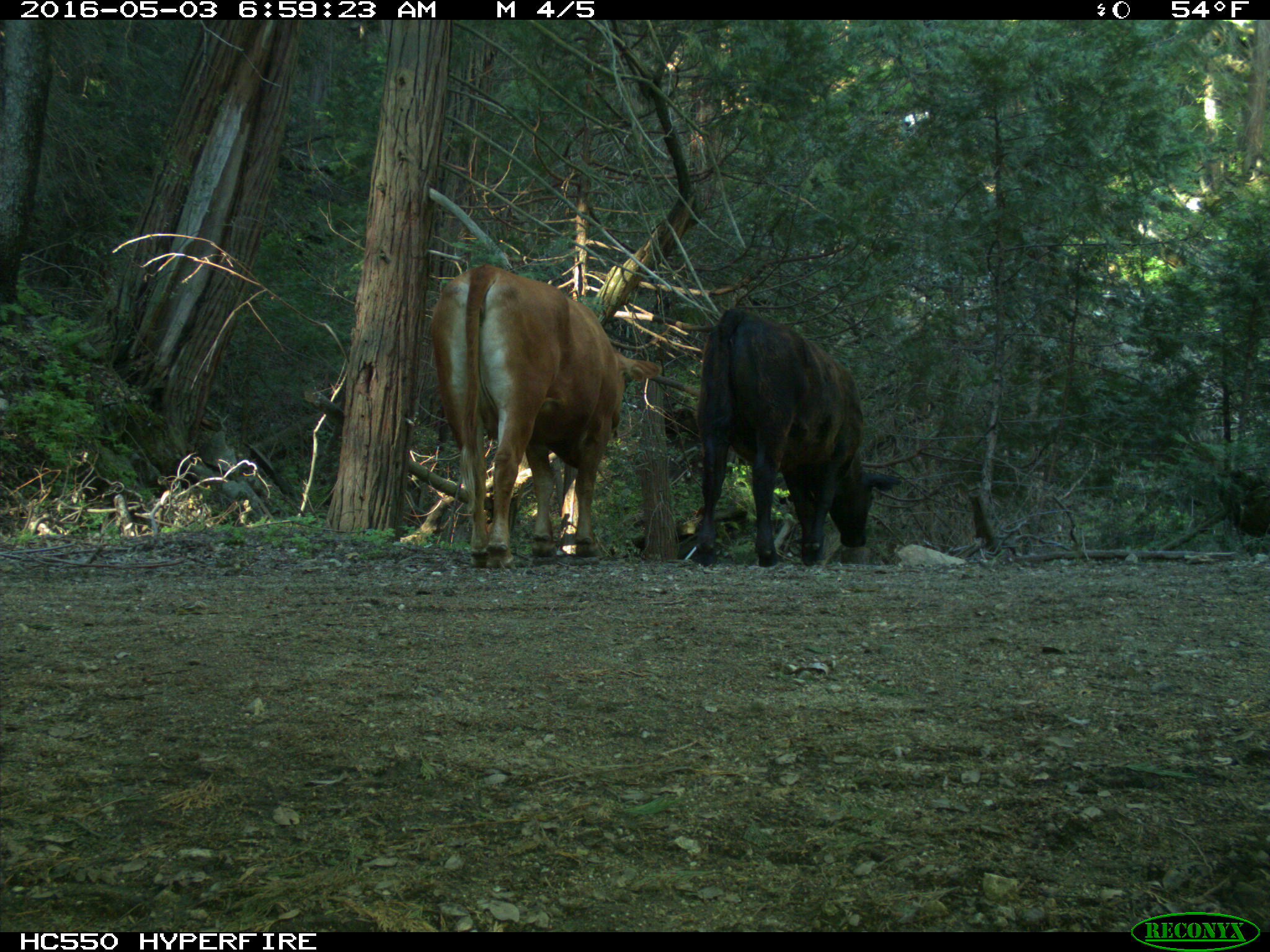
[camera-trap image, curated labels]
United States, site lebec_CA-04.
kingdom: Animalia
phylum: Chordata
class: Mammalia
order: Artiodactyla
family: Bovidae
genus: Bos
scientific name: Bos taurus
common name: domestic cow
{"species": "Bos taurus (domestic cow)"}